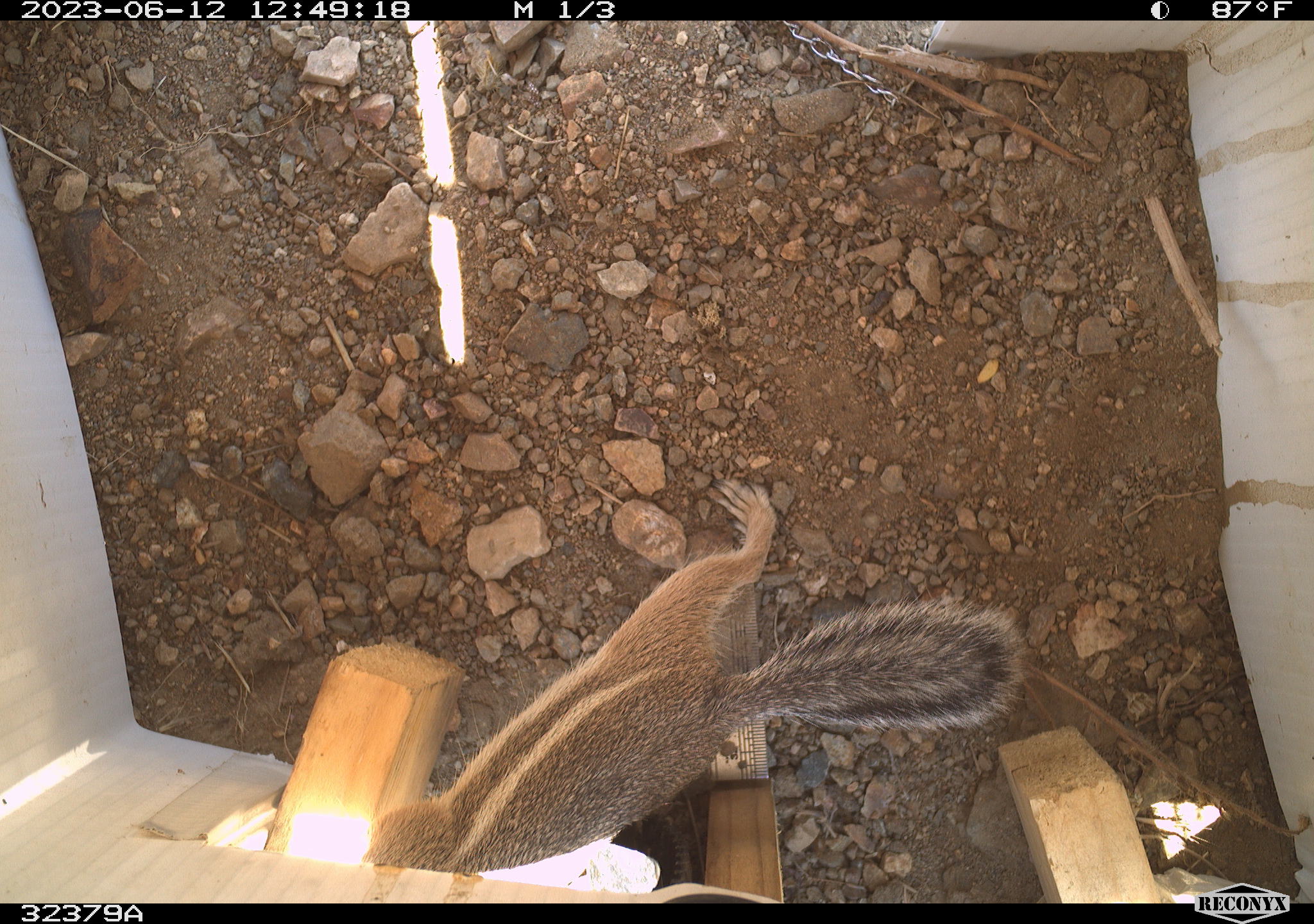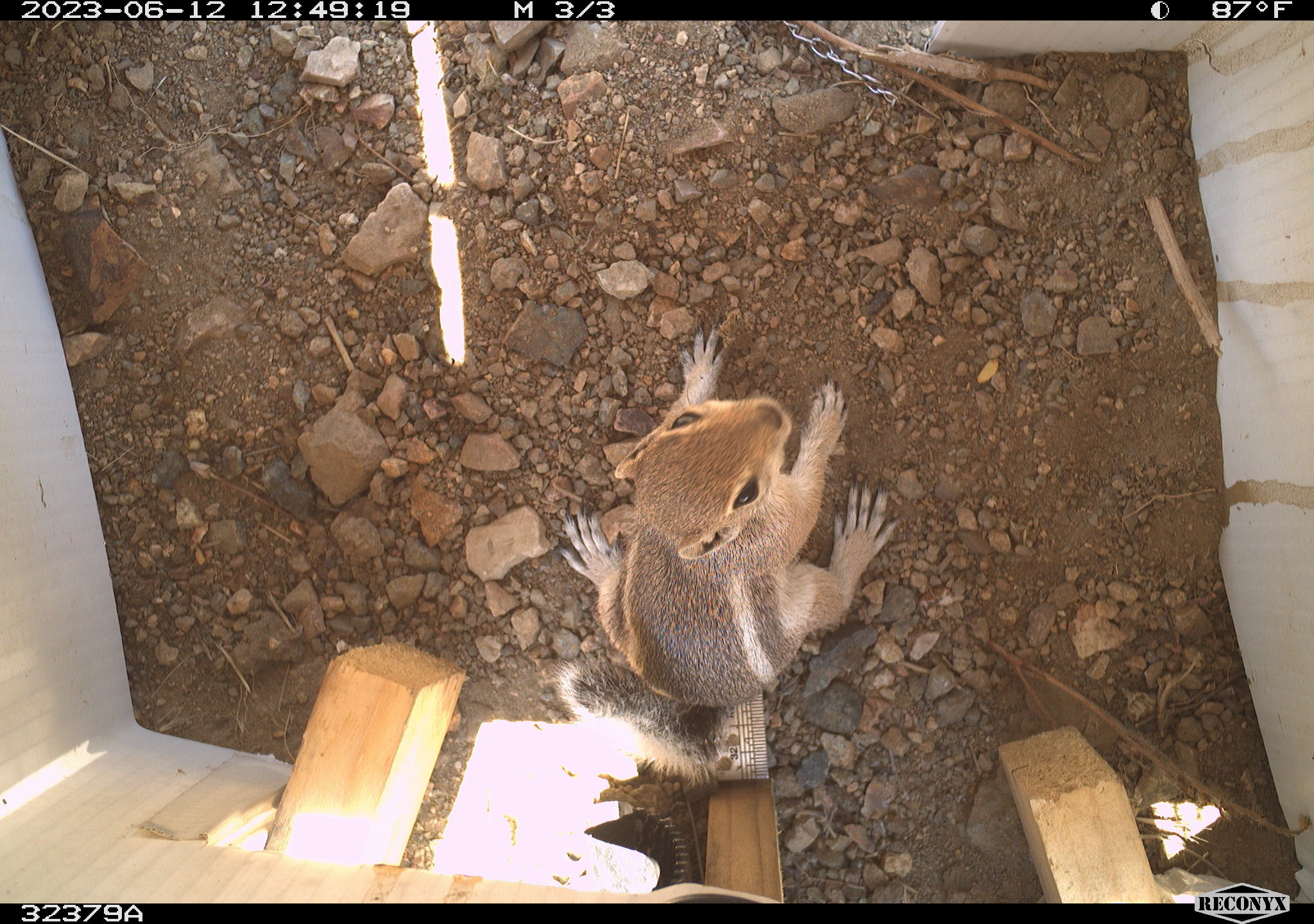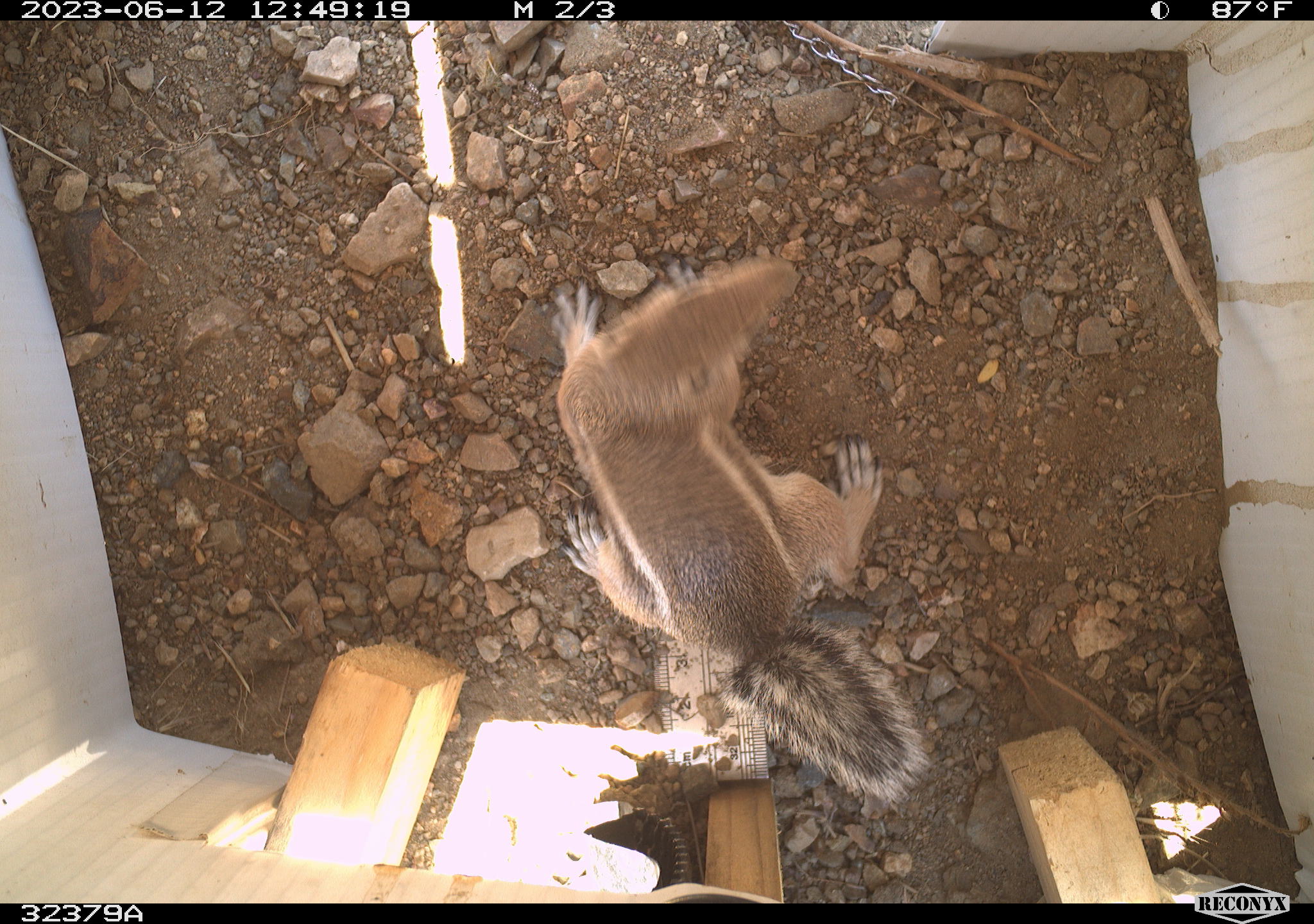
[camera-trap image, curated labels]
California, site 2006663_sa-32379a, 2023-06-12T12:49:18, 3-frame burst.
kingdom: Animalia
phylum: Chordata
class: Mammalia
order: Rodentia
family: Sciuridae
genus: Ammospermophilus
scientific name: Ammospermophilus leucurus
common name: white-tailed antelope squirrel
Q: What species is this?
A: White-tailed antelope squirrel (Ammospermophilus leucurus).